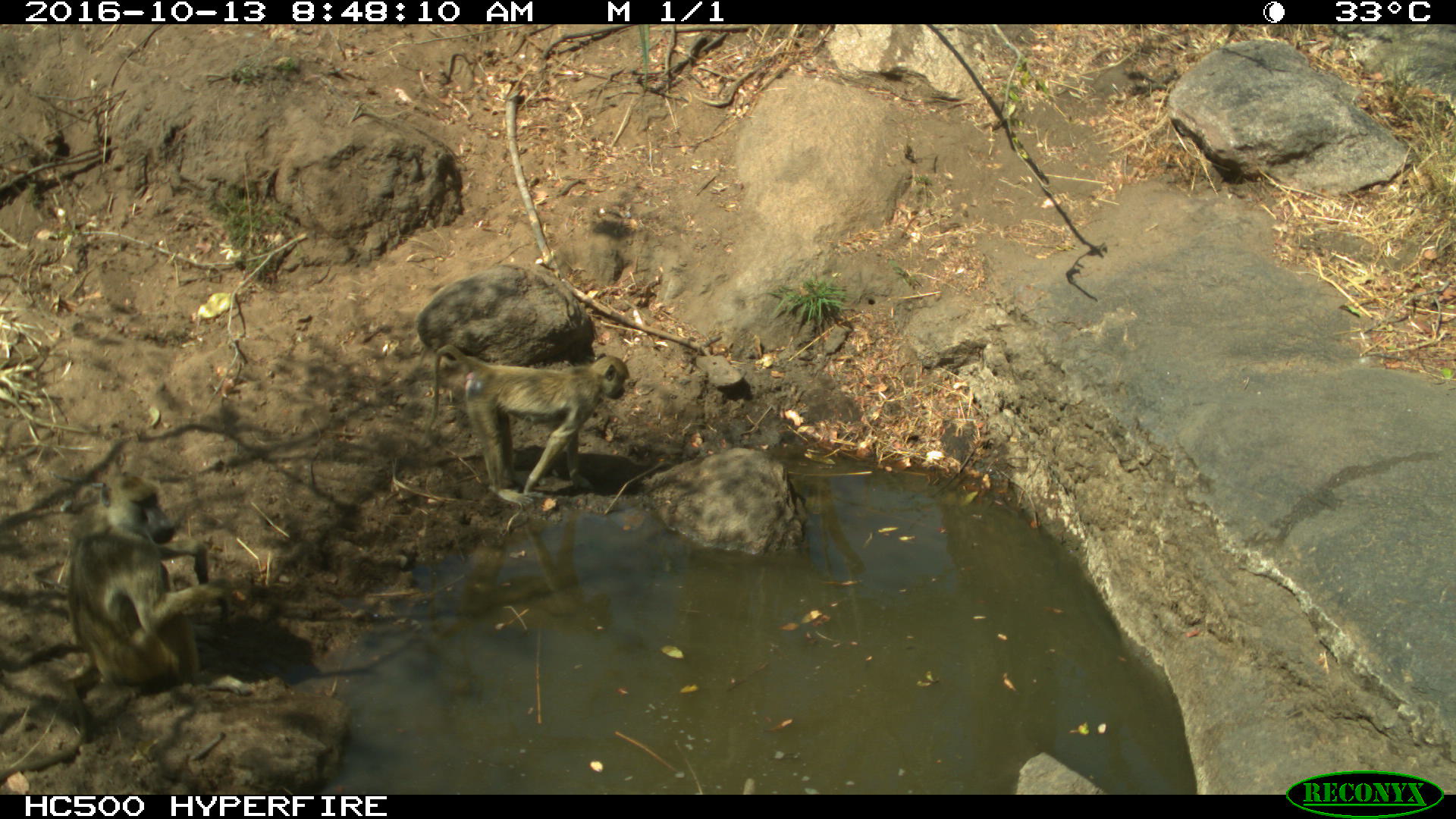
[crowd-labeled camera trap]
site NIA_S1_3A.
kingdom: Animalia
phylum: Chordata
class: Mammalia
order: Primates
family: Cercopithecidae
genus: Papio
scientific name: Papio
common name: baboon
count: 2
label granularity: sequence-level